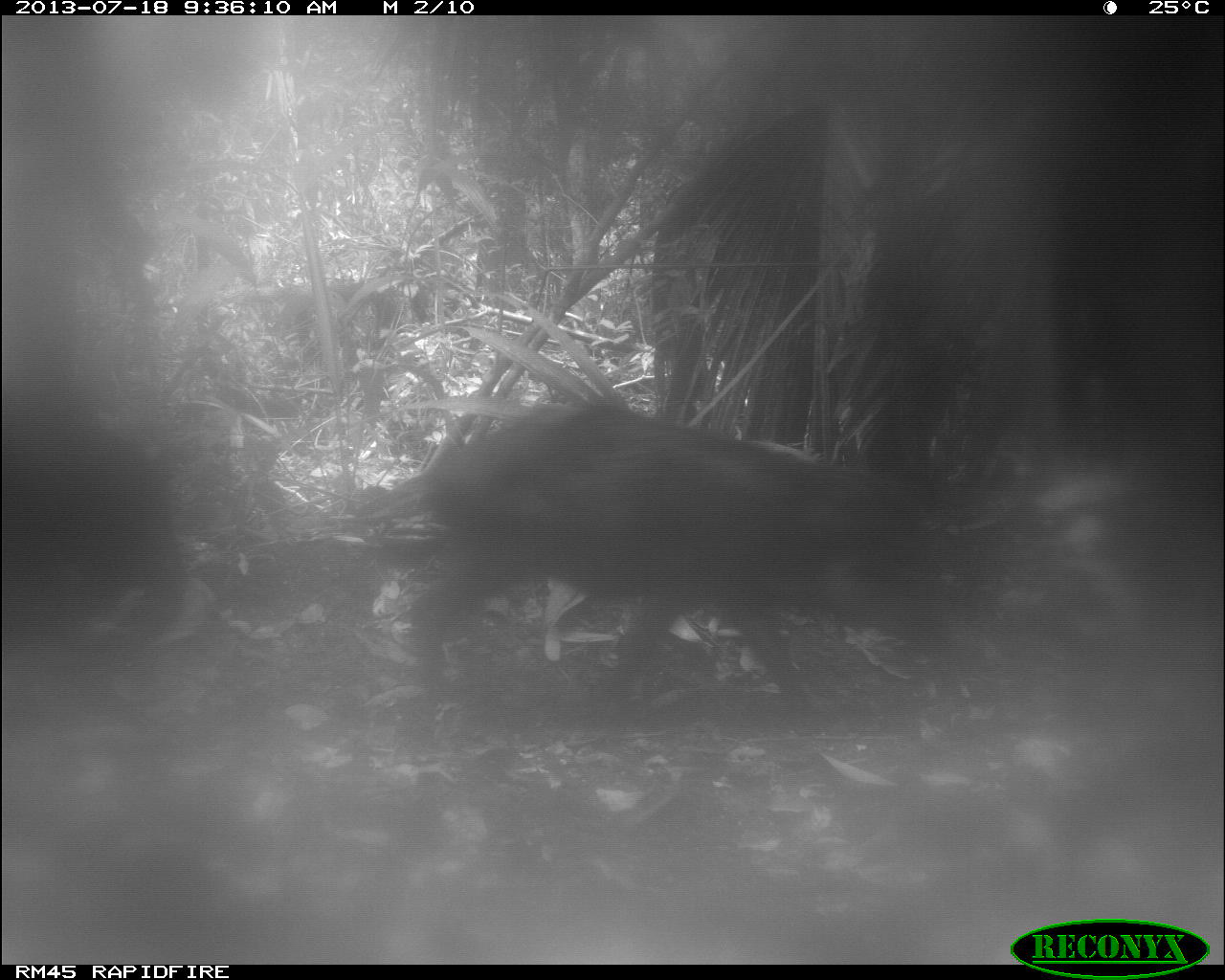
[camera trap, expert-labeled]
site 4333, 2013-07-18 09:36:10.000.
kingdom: Animalia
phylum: Chordata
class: Mammalia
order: Artiodactyla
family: Tayassuidae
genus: Tayassu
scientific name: Tayassu pecari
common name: white-lipped peccary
Tayassu pecari (white-lipped peccary), count 2.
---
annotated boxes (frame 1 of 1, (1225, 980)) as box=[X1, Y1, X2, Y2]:
tayassu pecari: box=[345, 395, 953, 729]